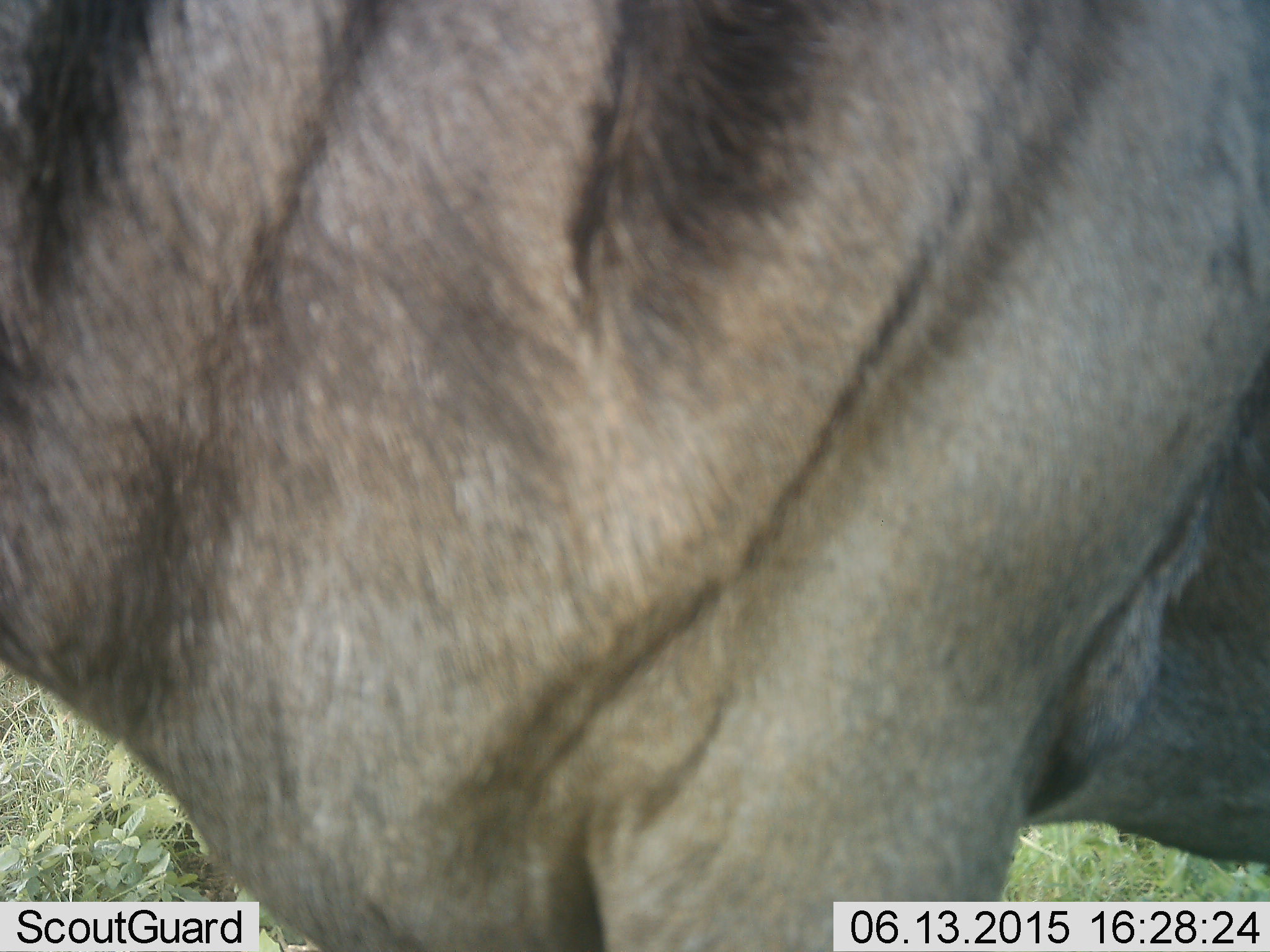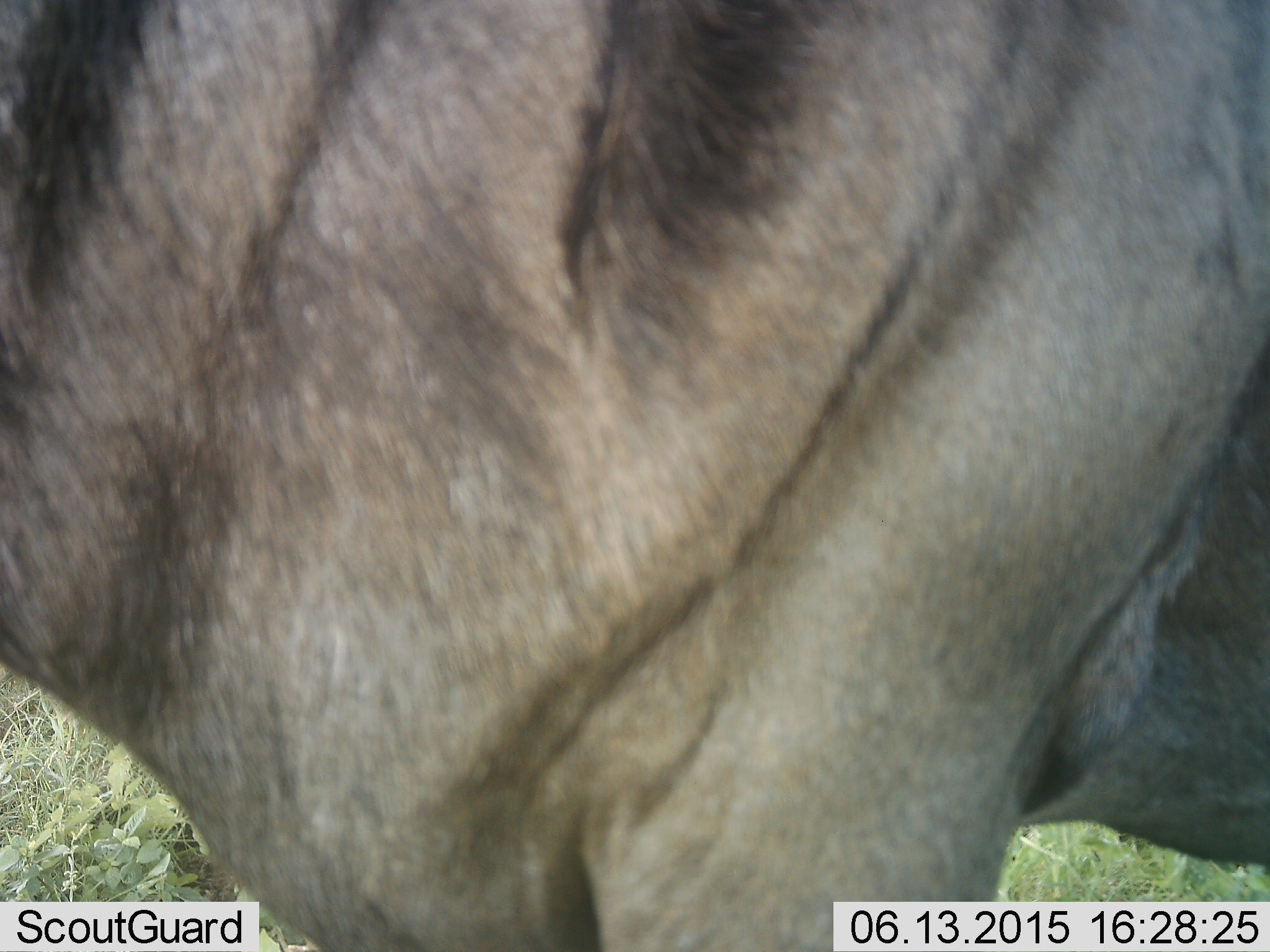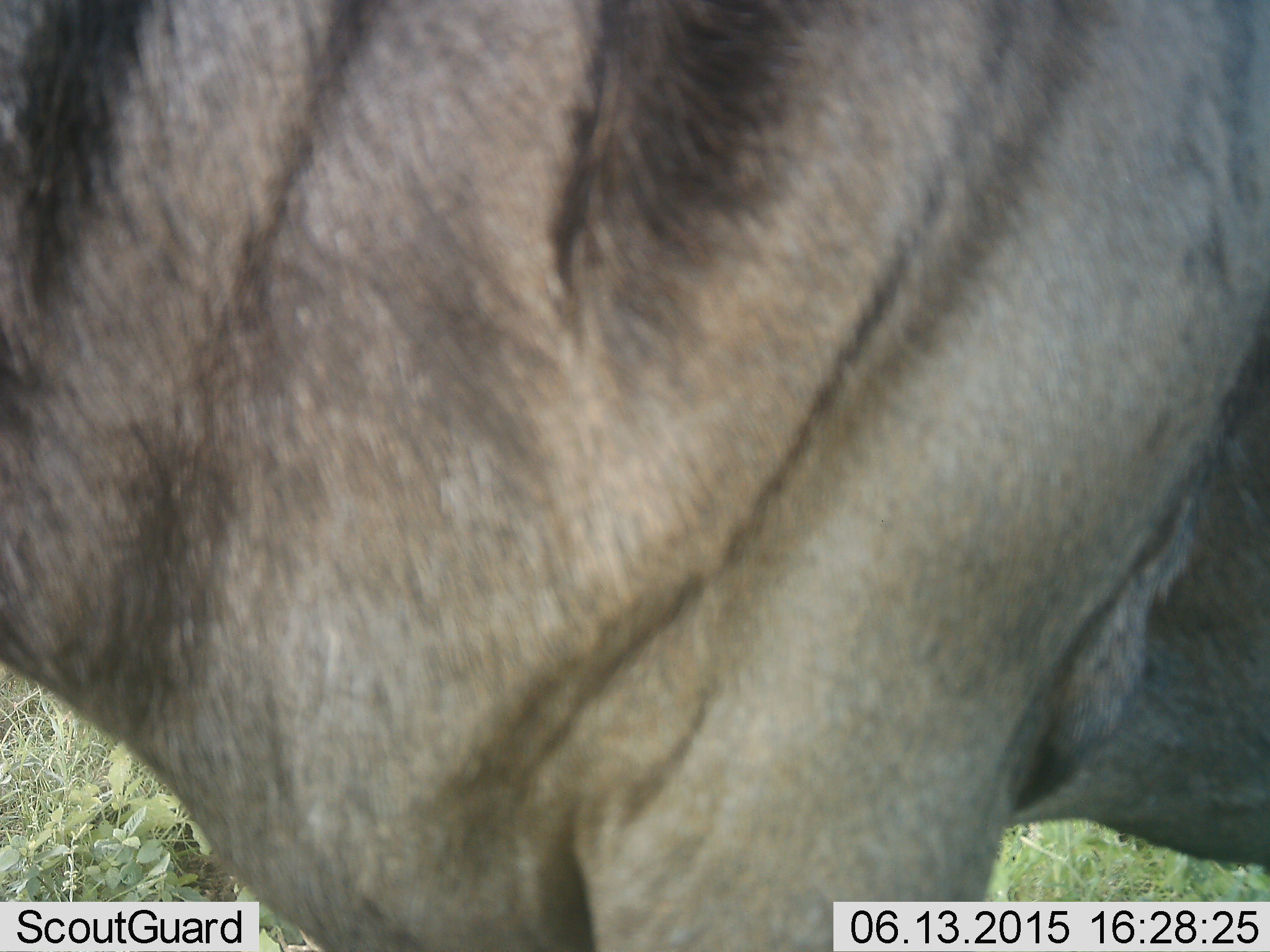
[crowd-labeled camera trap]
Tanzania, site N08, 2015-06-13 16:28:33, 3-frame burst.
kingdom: Animalia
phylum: Chordata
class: Mammalia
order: Artiodactyla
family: Bovidae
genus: Connochaetes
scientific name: Connochaetes taurinus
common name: blue wildebeest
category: wildebeest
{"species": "wildebeest (blue wildebeest) (Connochaetes taurinus)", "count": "1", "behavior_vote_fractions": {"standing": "100%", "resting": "0%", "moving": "0%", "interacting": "0%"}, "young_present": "0%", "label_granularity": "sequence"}